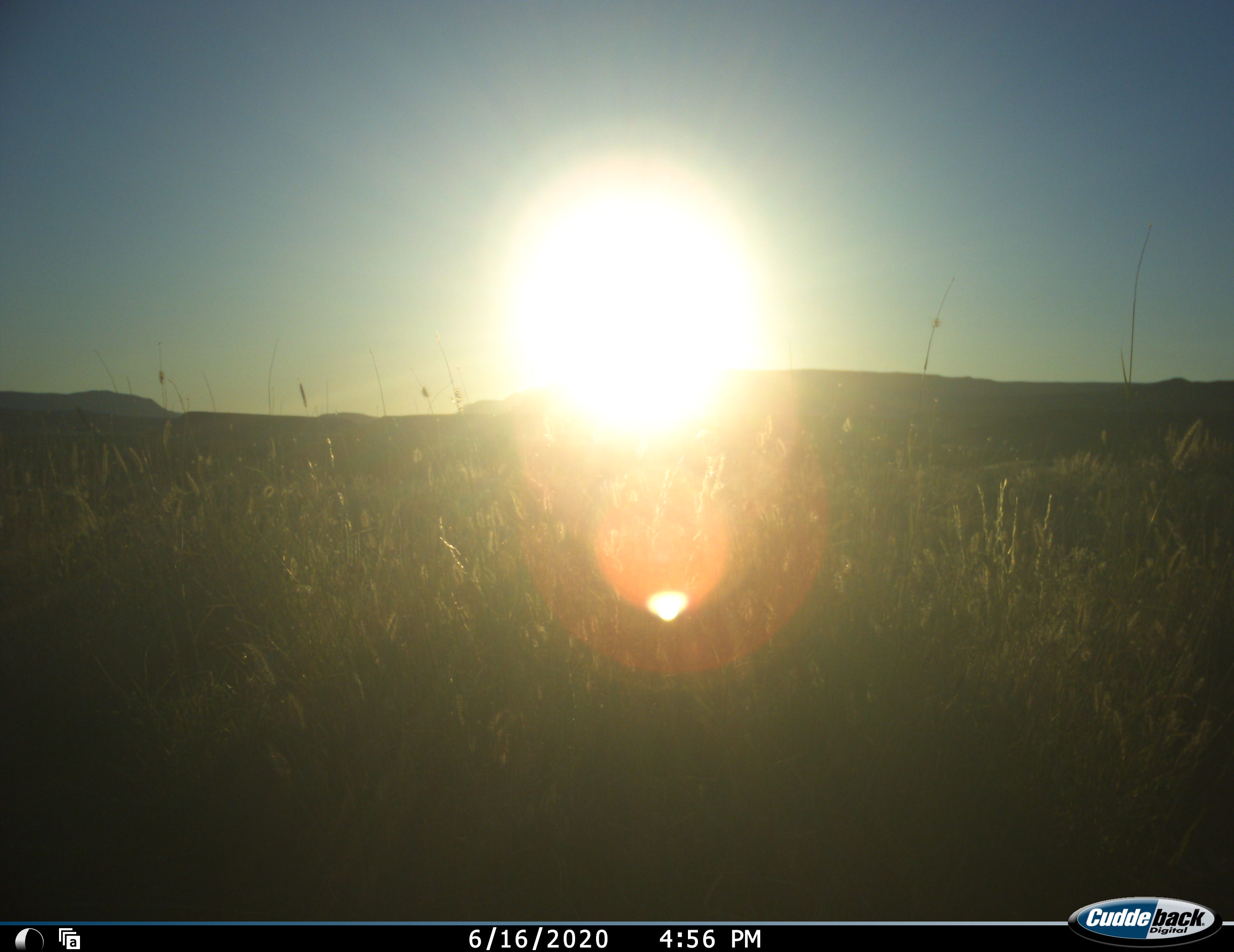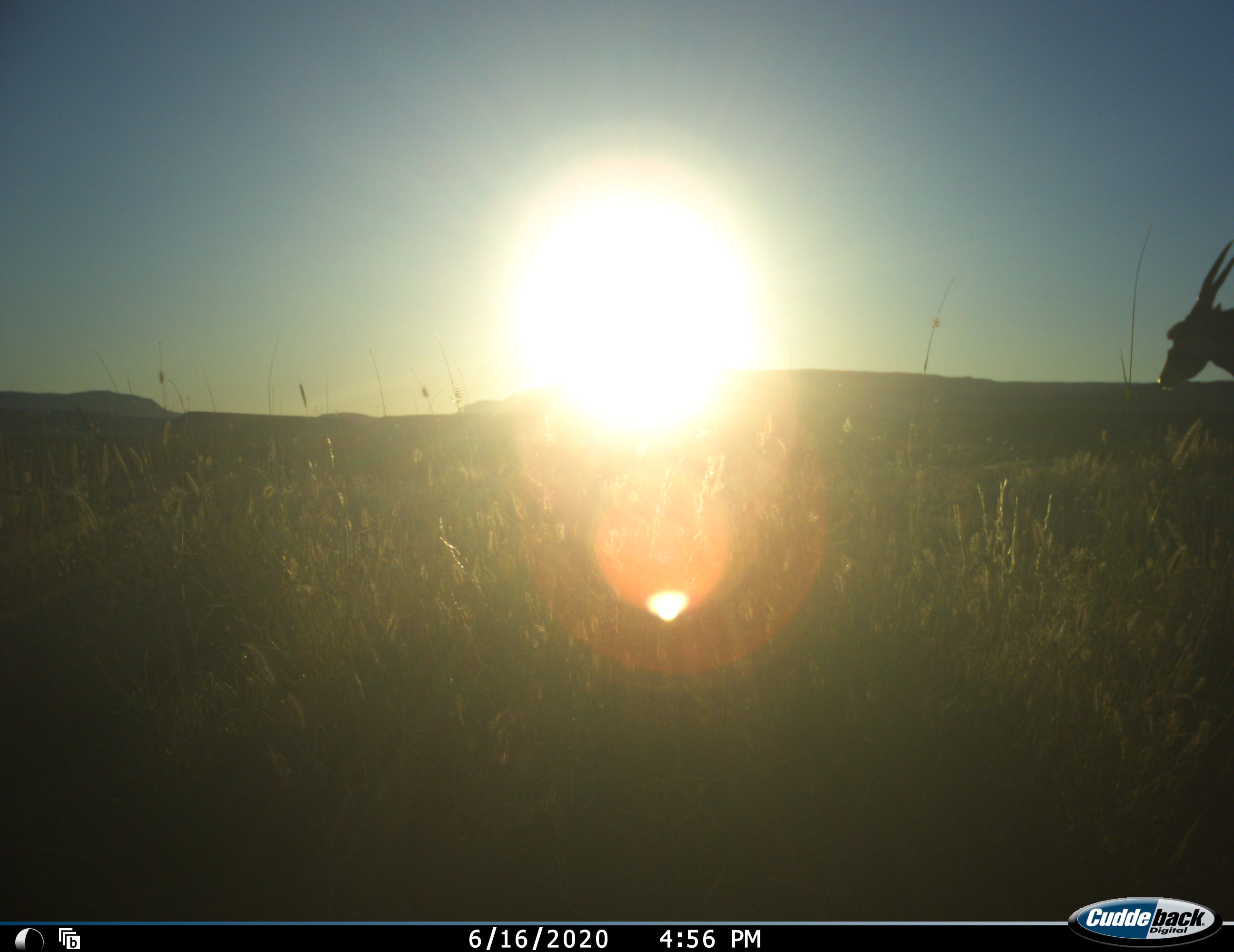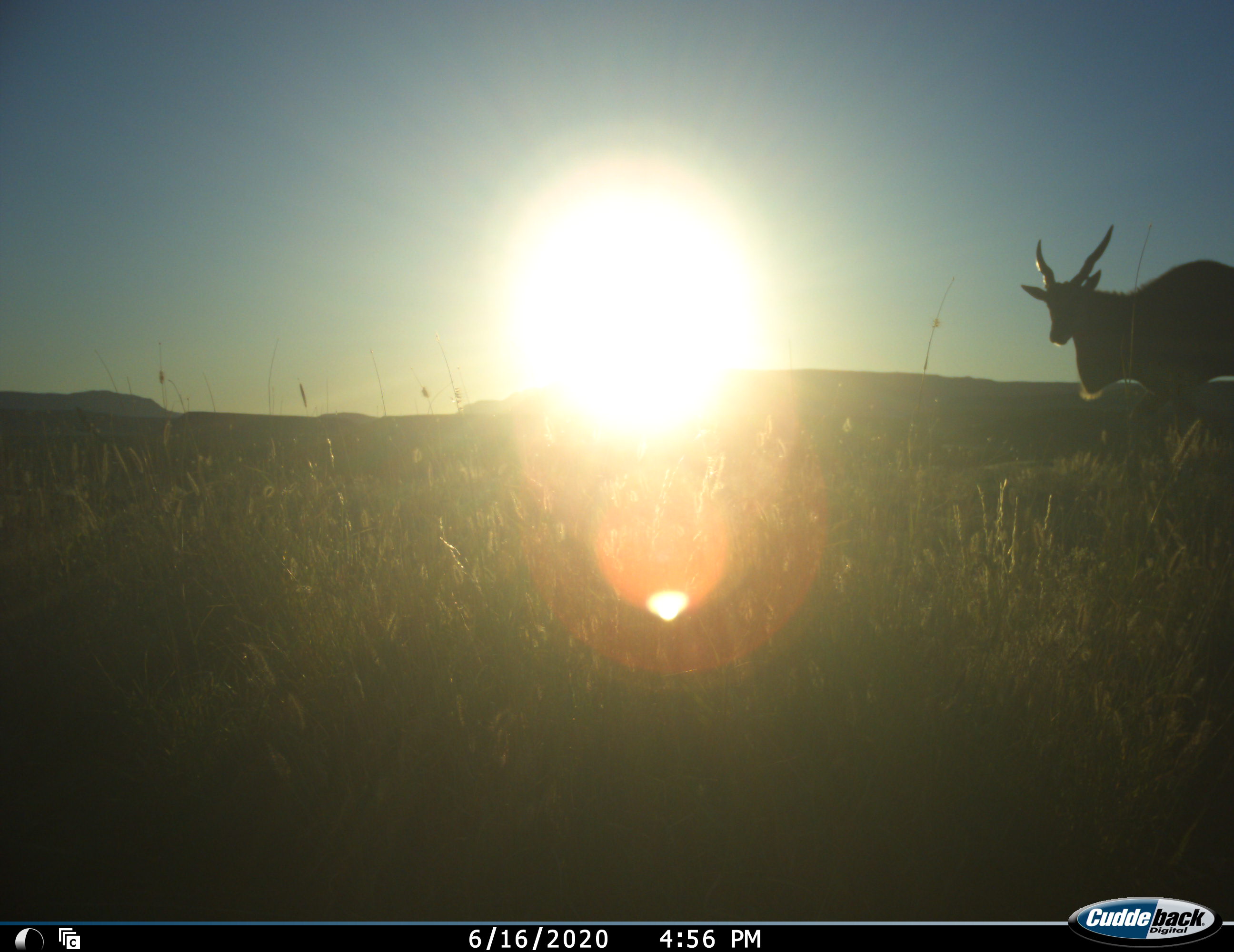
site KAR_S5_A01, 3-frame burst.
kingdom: Animalia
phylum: Chordata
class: Mammalia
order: Artiodactyla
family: Bovidae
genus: Tragelaphus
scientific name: Tragelaphus oryx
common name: eland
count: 1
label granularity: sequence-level